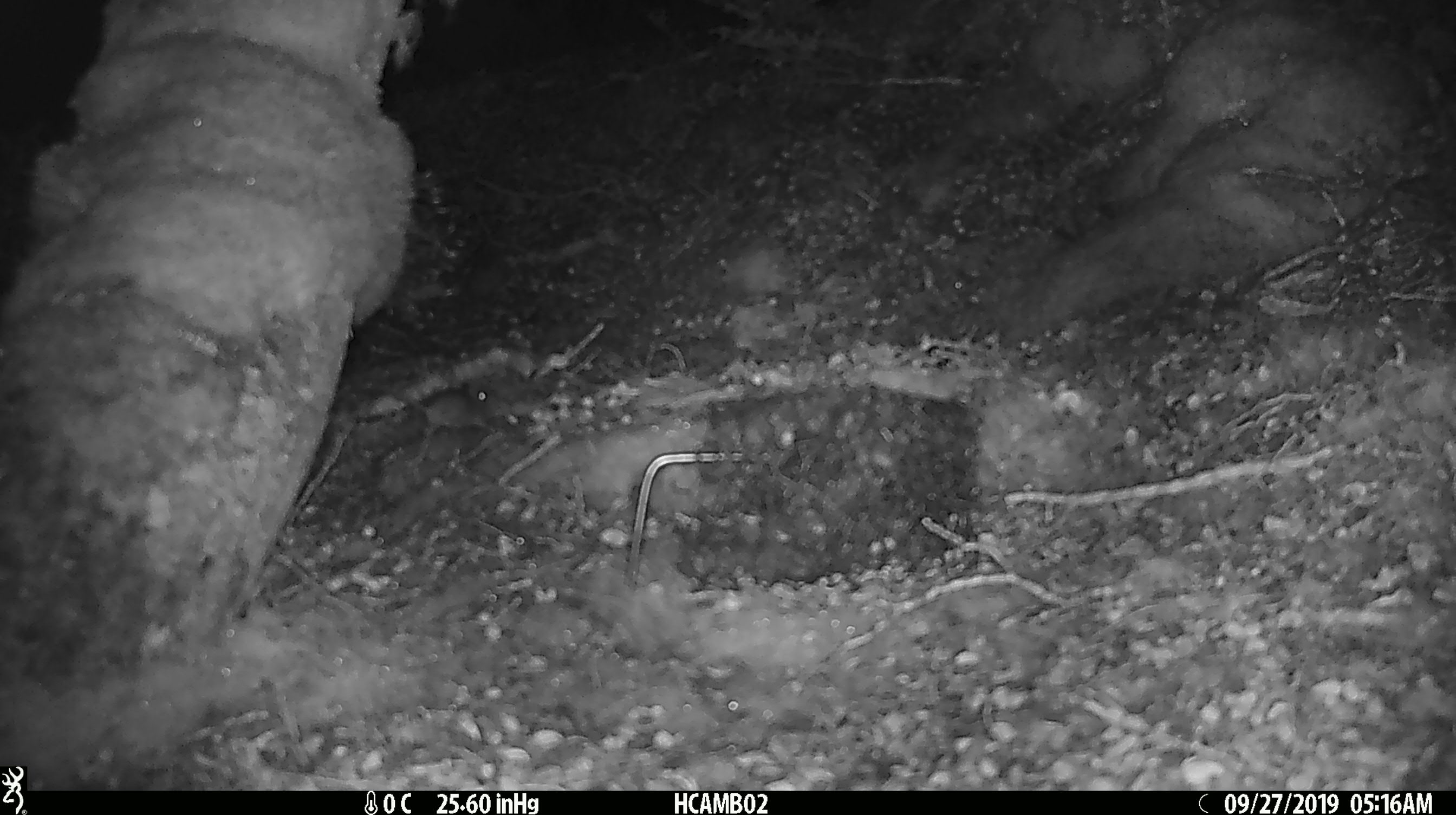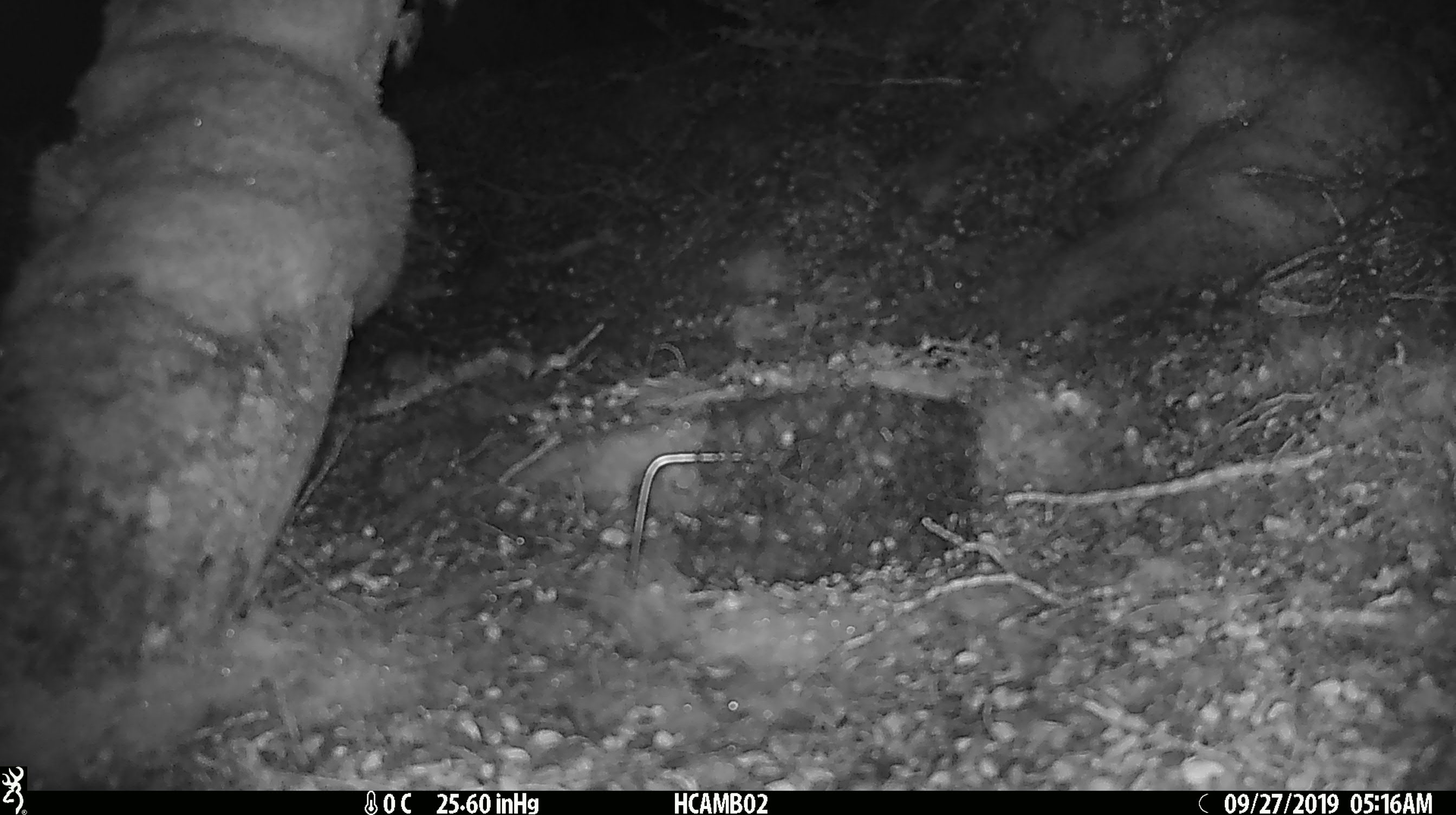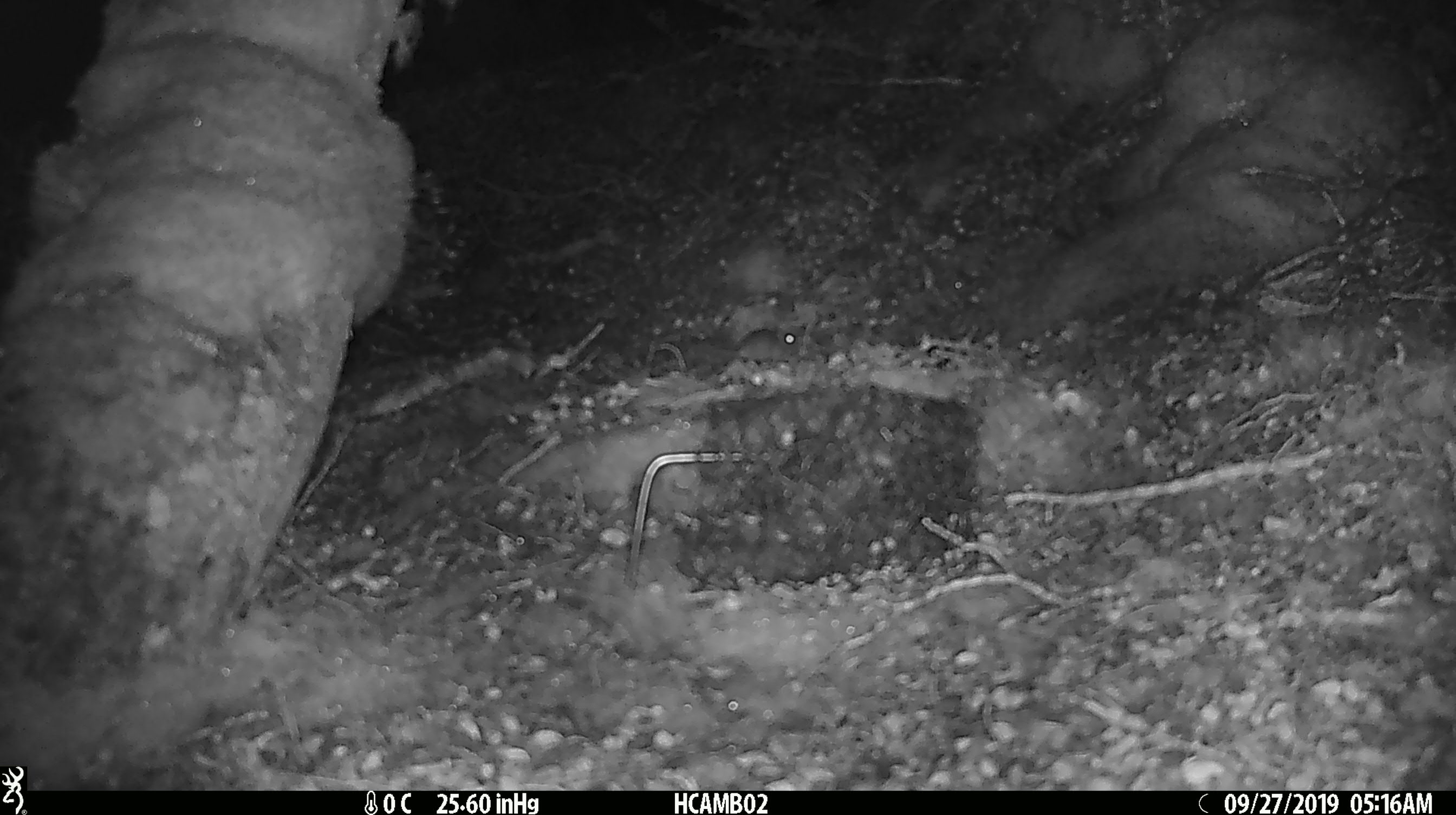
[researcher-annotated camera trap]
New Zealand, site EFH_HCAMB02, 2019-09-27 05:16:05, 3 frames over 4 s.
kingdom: Animalia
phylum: Chordata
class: Mammalia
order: Rodentia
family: Muridae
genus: Mus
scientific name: Mus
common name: mouse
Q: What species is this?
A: Mouse (Mus).